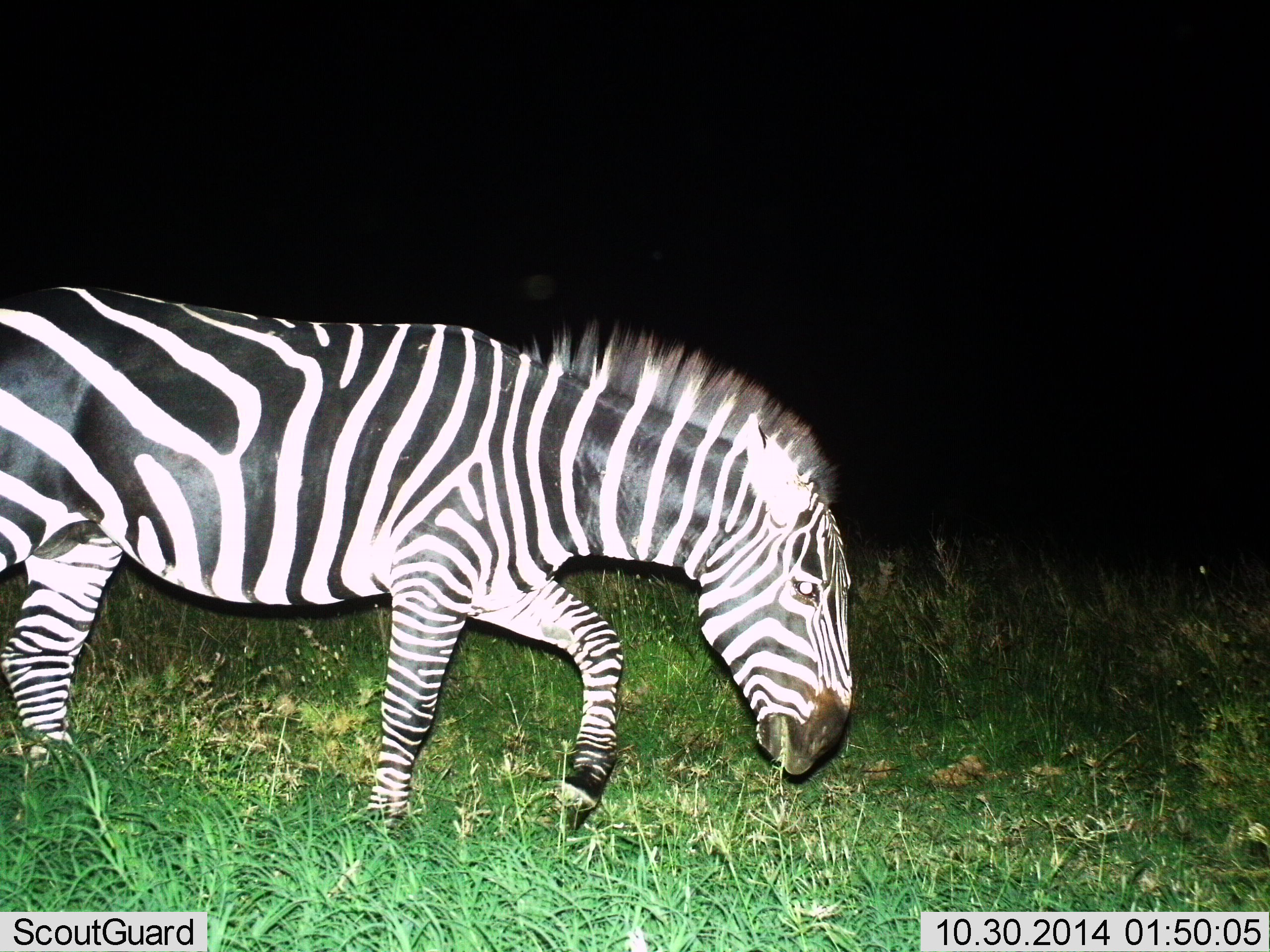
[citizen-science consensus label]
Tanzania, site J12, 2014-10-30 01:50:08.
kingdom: Animalia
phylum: Chordata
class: Mammalia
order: Perissodactyla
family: Equidae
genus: Equus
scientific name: Equus quagga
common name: plains zebra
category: zebra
Zebra (plains zebra) (Equus quagga), count 1. Behavior (volunteer vote fractions): standing 20%, resting 0%, moving 70%, interacting 0%. Young present (vote fraction): 0%. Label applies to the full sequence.